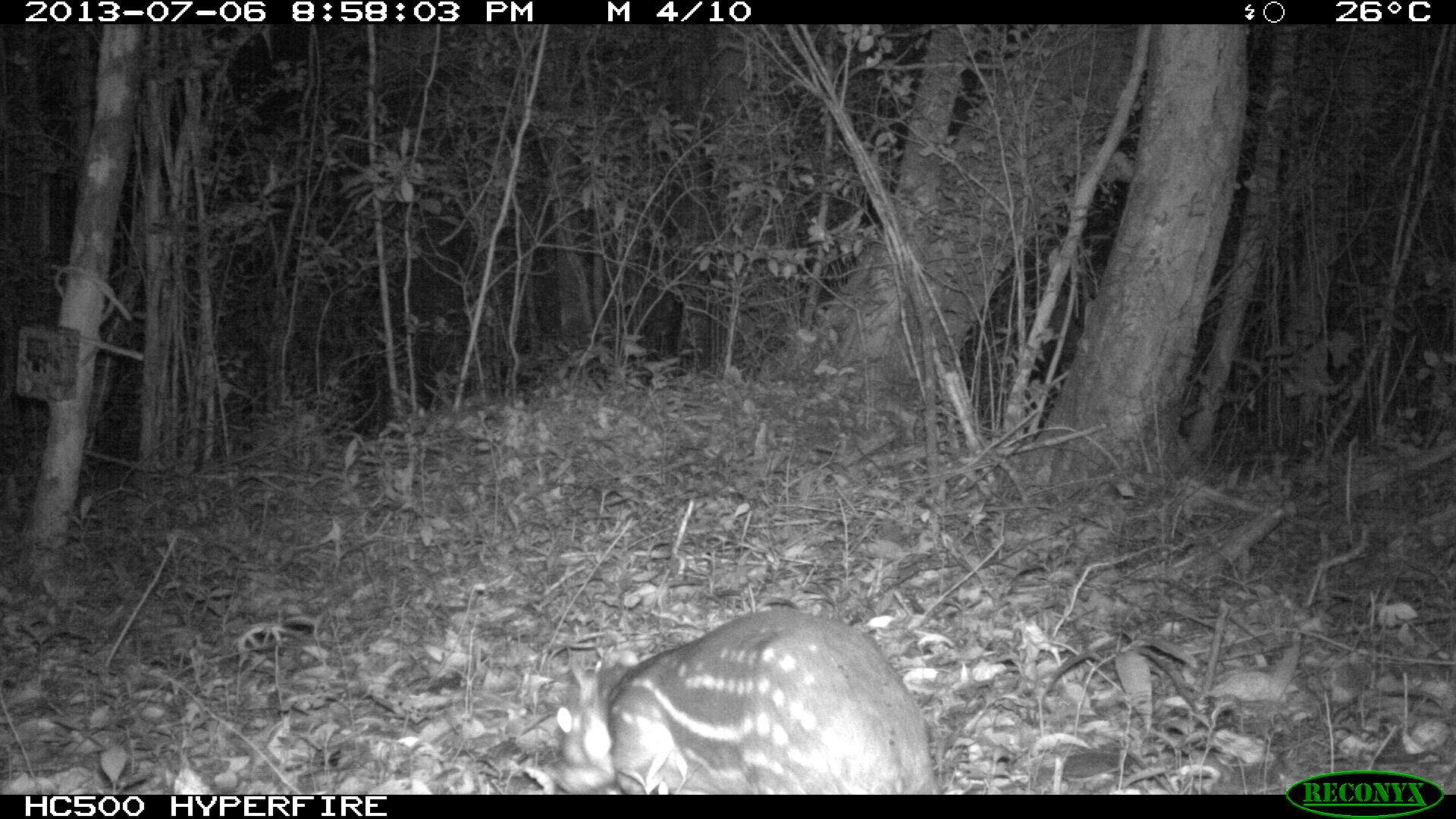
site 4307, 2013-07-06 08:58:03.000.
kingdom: Animalia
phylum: Chordata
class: Mammalia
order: Rodentia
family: Cuniculidae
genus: Cuniculus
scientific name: Cuniculus paca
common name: lowland paca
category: agouti paca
Agouti paca (lowland paca) (Cuniculus paca), count 1.